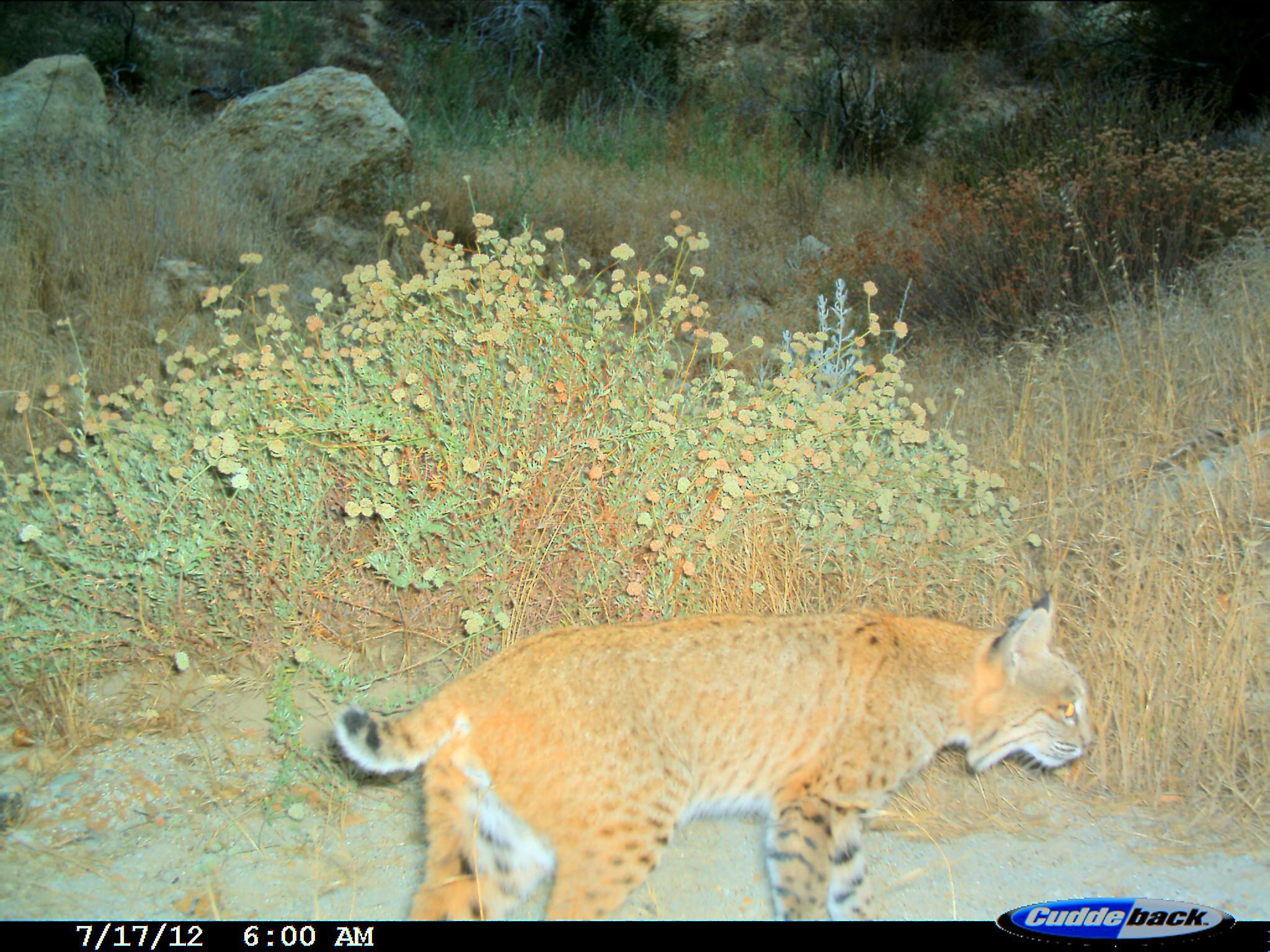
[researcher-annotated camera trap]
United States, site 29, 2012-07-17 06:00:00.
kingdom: Animalia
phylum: Chordata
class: Mammalia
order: Carnivora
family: Felidae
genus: Lynx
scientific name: Lynx rufus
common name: bobcat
Bobcat (Lynx rufus).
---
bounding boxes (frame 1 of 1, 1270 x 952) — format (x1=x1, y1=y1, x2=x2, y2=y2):
bobcat: (x1=330, y1=584, x2=1101, y2=921)